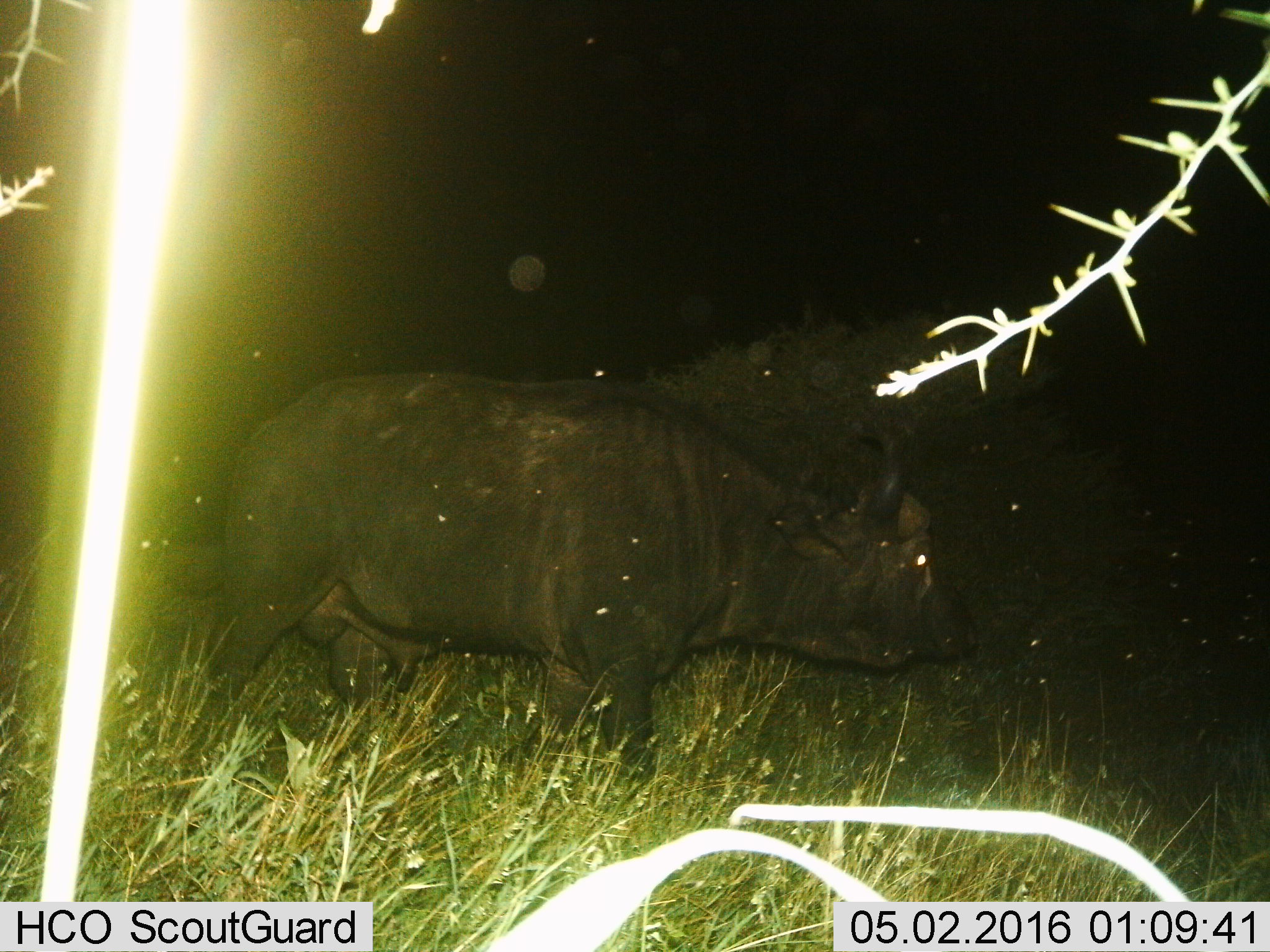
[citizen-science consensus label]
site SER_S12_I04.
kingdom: Animalia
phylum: Chordata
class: Mammalia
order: Artiodactyla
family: Bovidae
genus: Syncerus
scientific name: Syncerus caffer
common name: african buffalo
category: buffalo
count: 1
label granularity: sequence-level